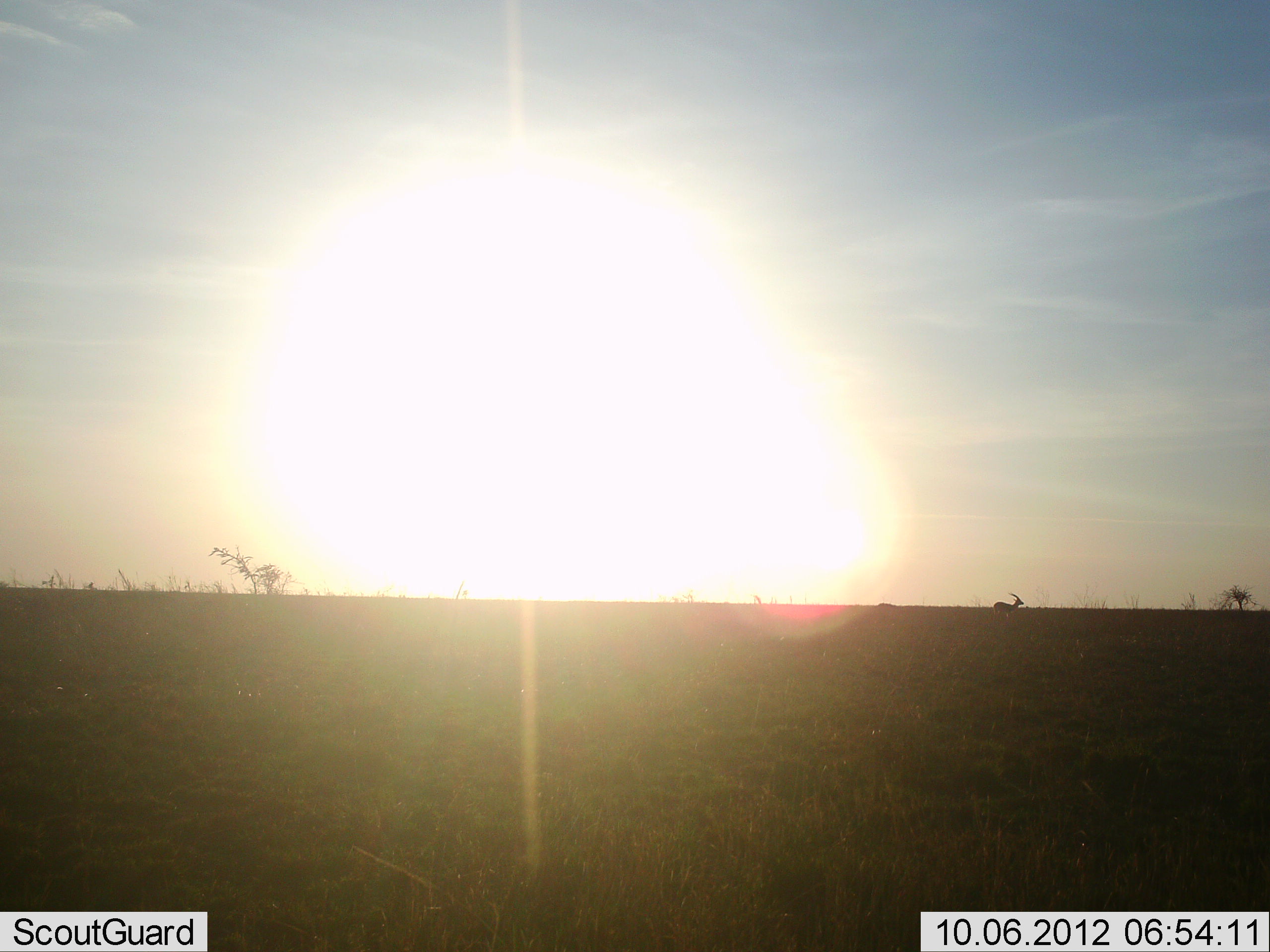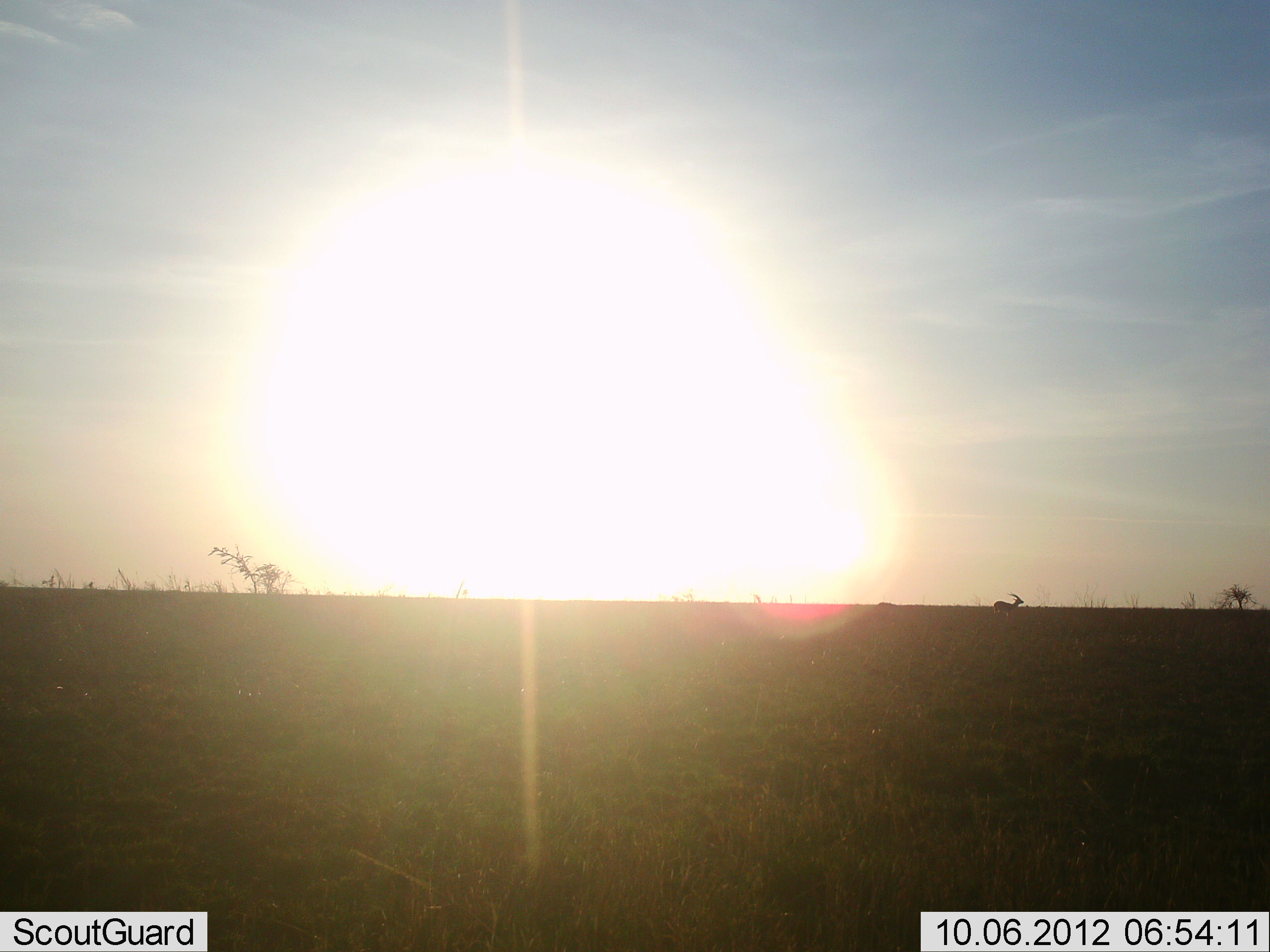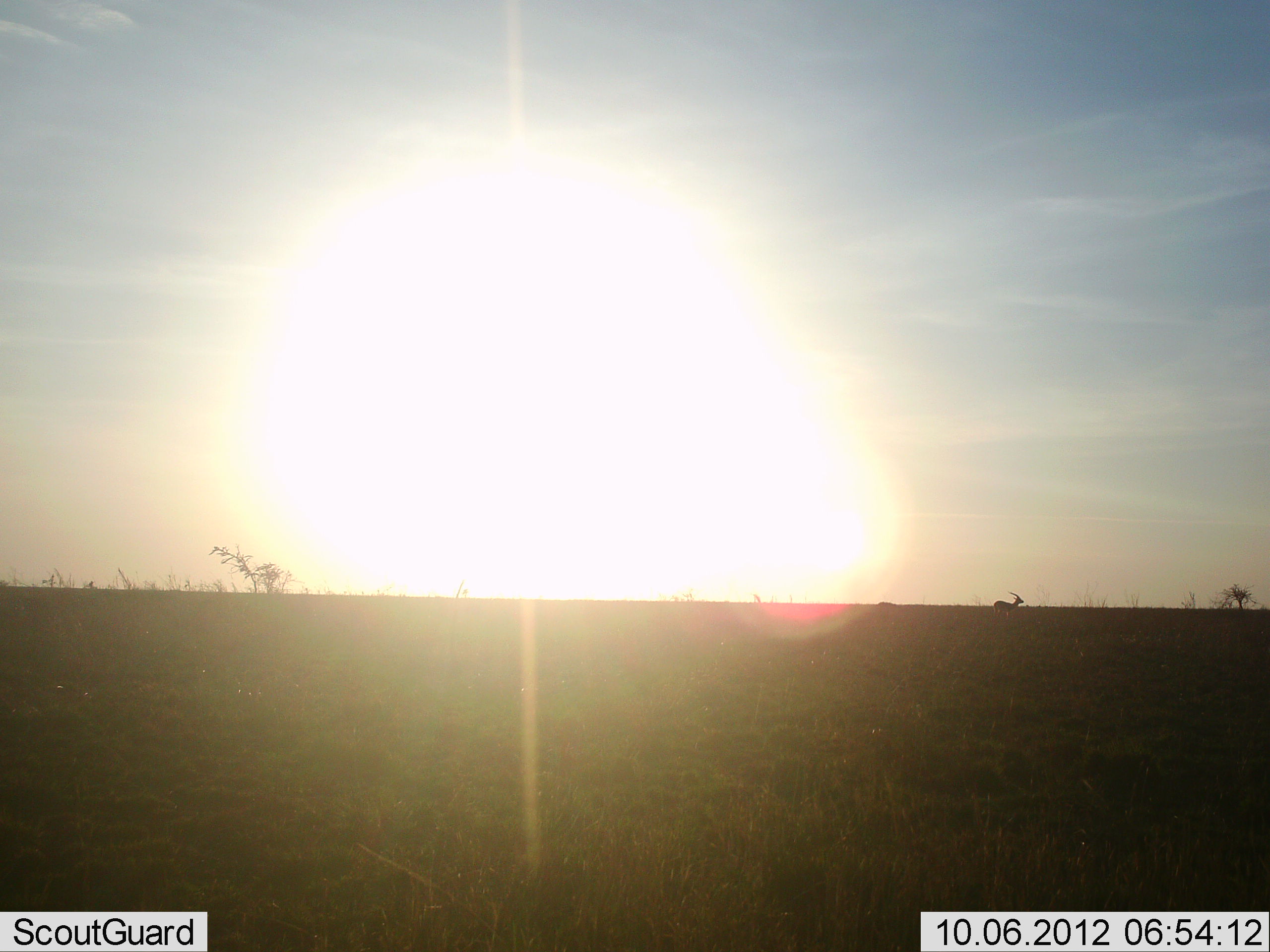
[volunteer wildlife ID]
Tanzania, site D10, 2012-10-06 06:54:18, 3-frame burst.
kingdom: Animalia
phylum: Chordata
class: Mammalia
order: Artiodactyla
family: Bovidae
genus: Eudorcas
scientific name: Eudorcas thomsonii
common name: thomson's gazelle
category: gazellethomsons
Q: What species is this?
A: Gazellethomsons (thomson's gazelle) (Eudorcas thomsonii).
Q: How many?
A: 1.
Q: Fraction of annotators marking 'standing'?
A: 57%.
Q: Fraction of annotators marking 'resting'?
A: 14%.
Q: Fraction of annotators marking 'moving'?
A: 29%.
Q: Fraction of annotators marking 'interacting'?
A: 0%.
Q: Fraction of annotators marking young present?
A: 0%.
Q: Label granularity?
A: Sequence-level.